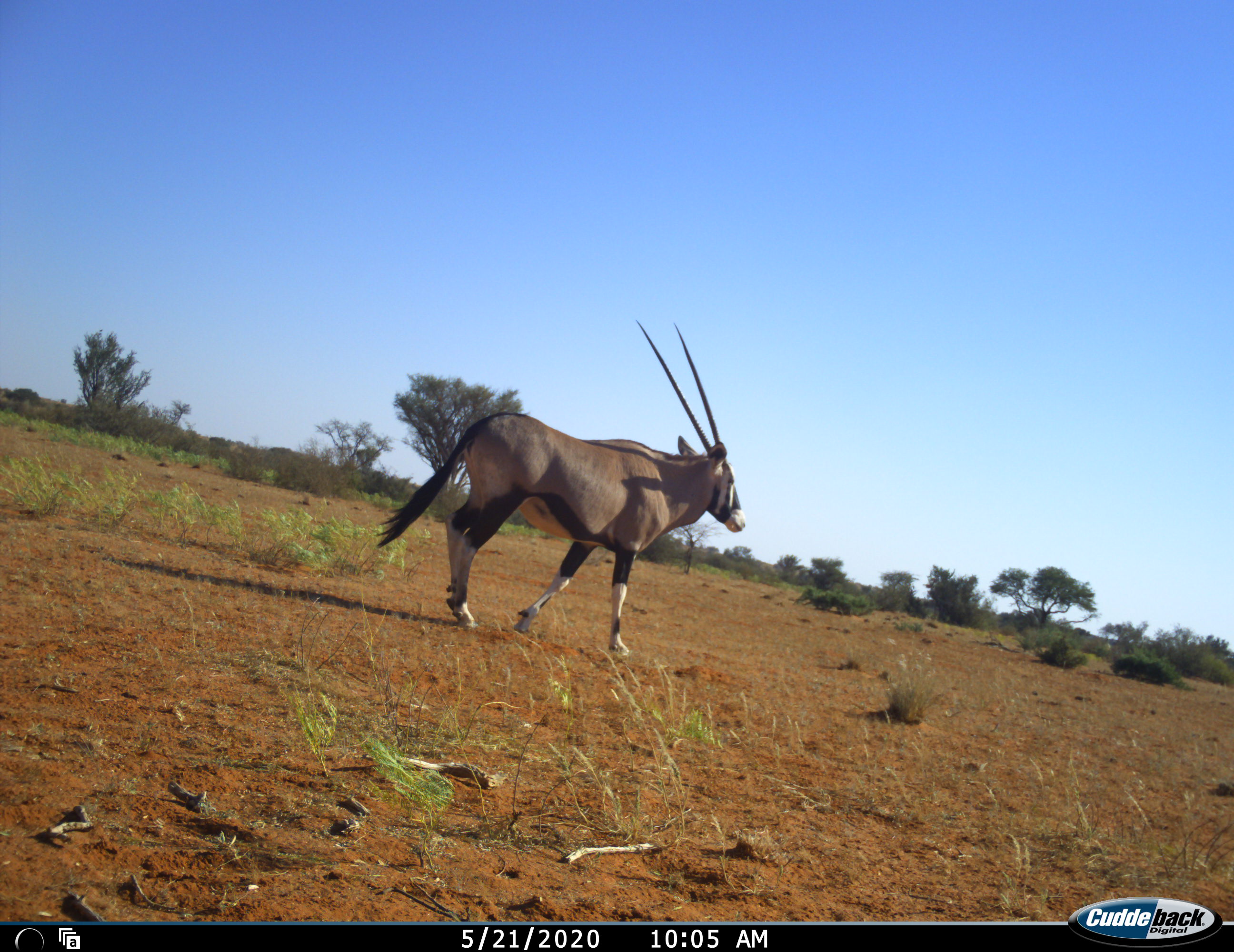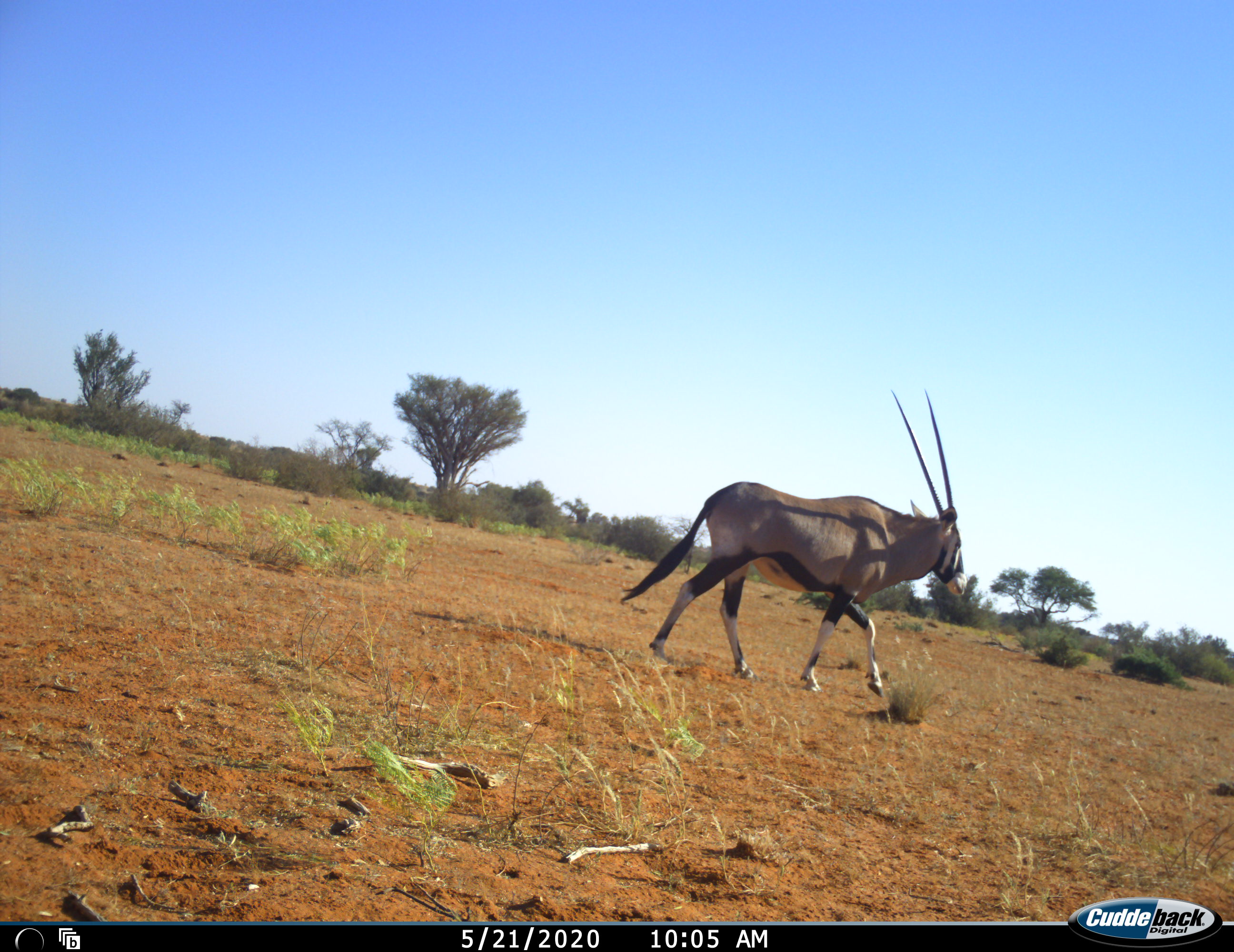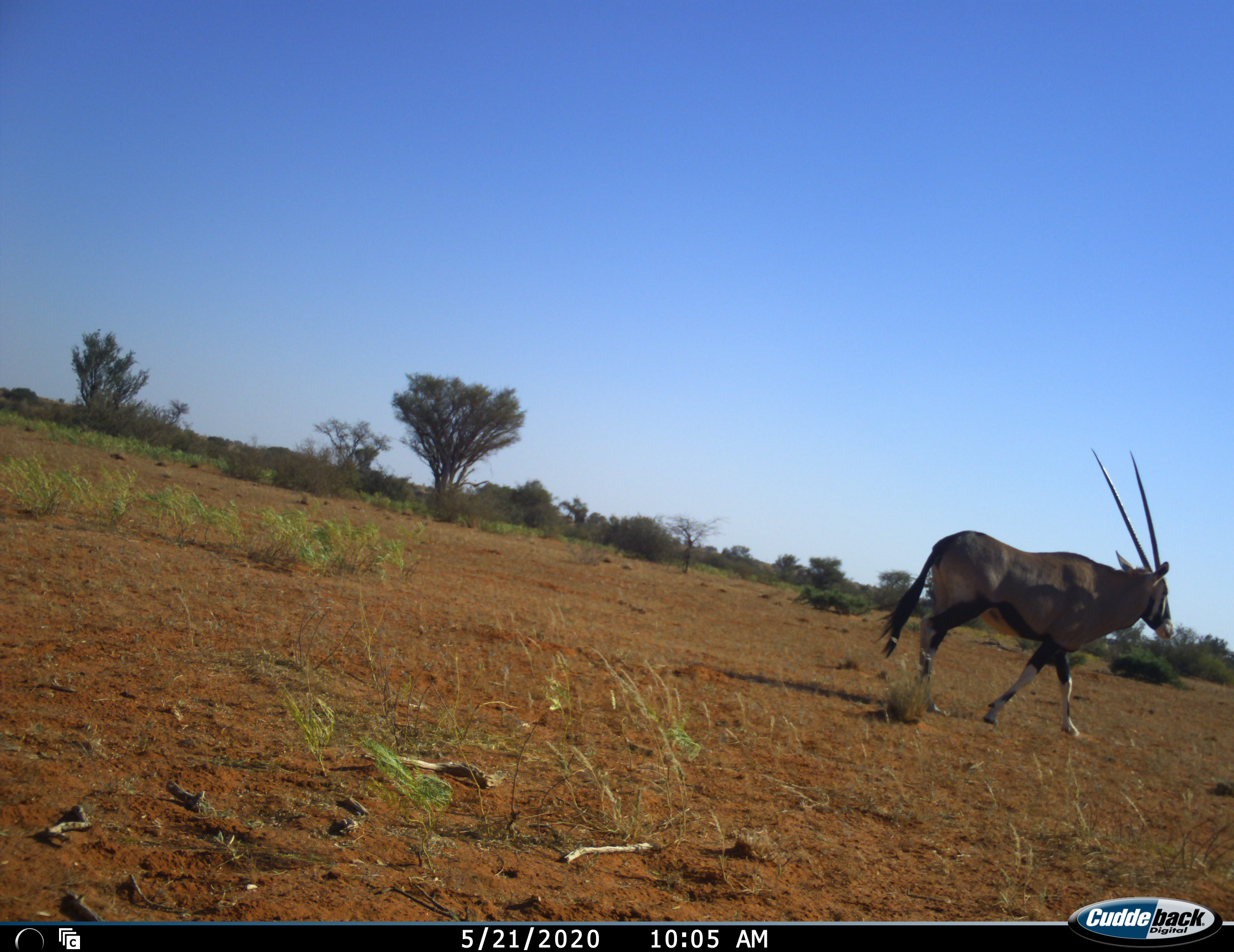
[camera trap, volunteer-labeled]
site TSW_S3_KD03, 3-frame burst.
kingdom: Animalia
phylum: Chordata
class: Mammalia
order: Artiodactyla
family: Bovidae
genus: Oryx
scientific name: Oryx gazella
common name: gemsbok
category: oryx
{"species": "oryx (gemsbok) (Oryx gazella)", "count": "1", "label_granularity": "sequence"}